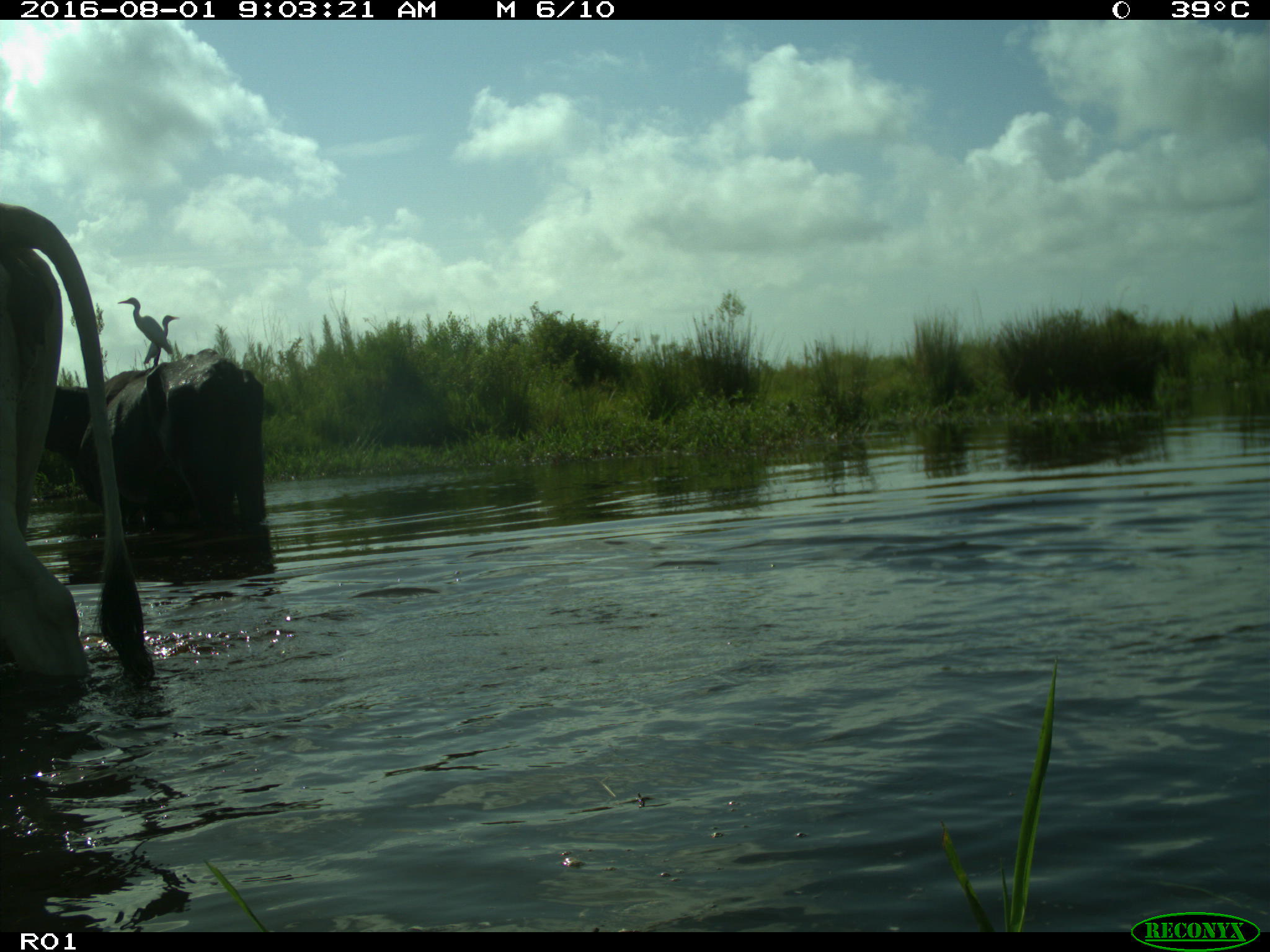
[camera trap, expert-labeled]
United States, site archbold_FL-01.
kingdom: Animalia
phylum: Chordata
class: Mammalia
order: Artiodactyla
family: Bovidae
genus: Bos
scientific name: Bos taurus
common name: domestic cow